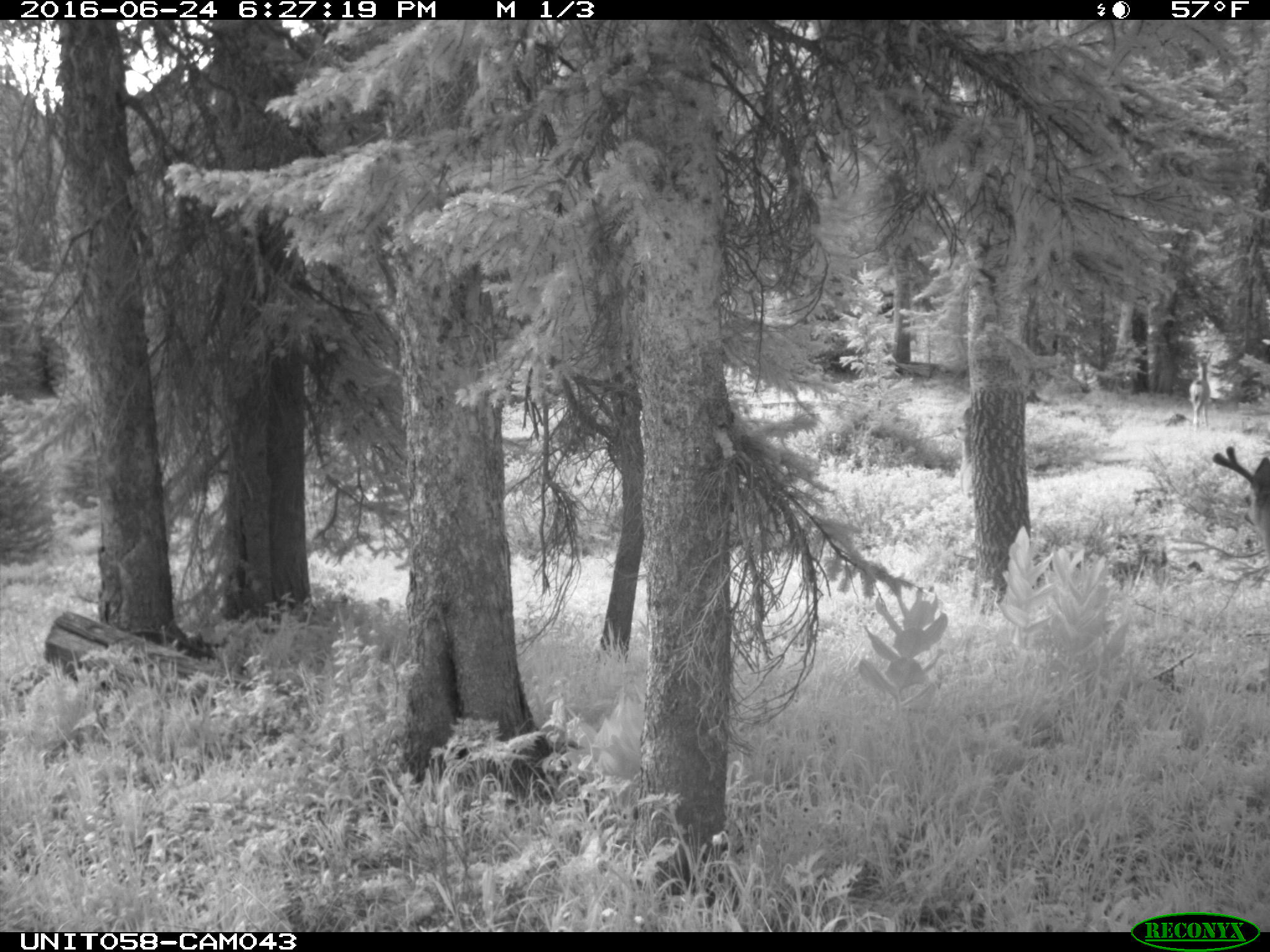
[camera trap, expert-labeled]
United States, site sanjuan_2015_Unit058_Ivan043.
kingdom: Animalia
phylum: Chordata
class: Mammalia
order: Artiodactyla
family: Cervidae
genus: Odocoileus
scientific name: Odocoileus hemionus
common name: mule deer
Odocoileus hemionus (mule deer).